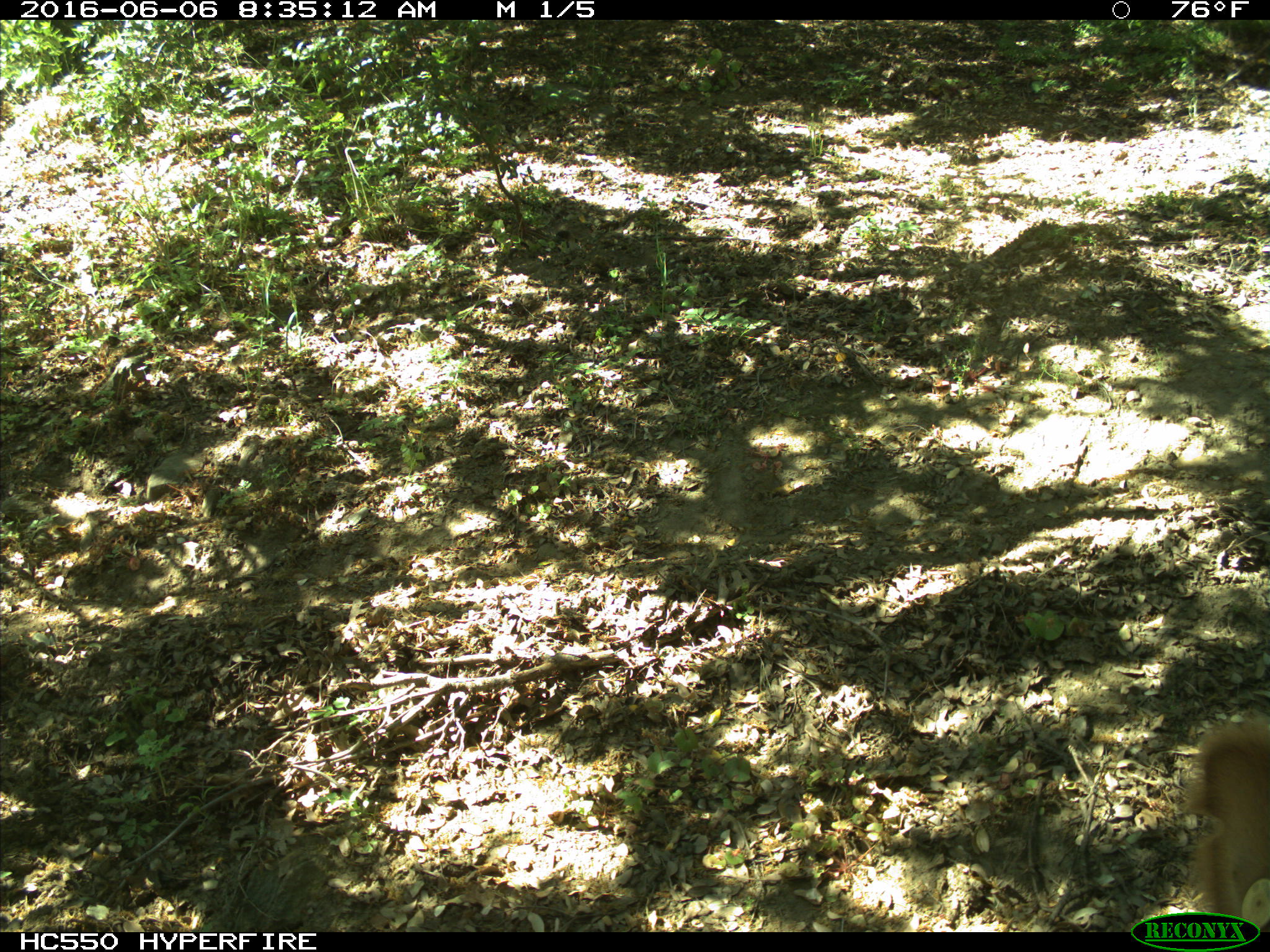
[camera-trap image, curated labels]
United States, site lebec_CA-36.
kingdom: Animalia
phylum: Chordata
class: Mammalia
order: Artiodactyla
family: Bovidae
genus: Bos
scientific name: Bos taurus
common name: domestic cow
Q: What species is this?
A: Bos taurus (domestic cow).